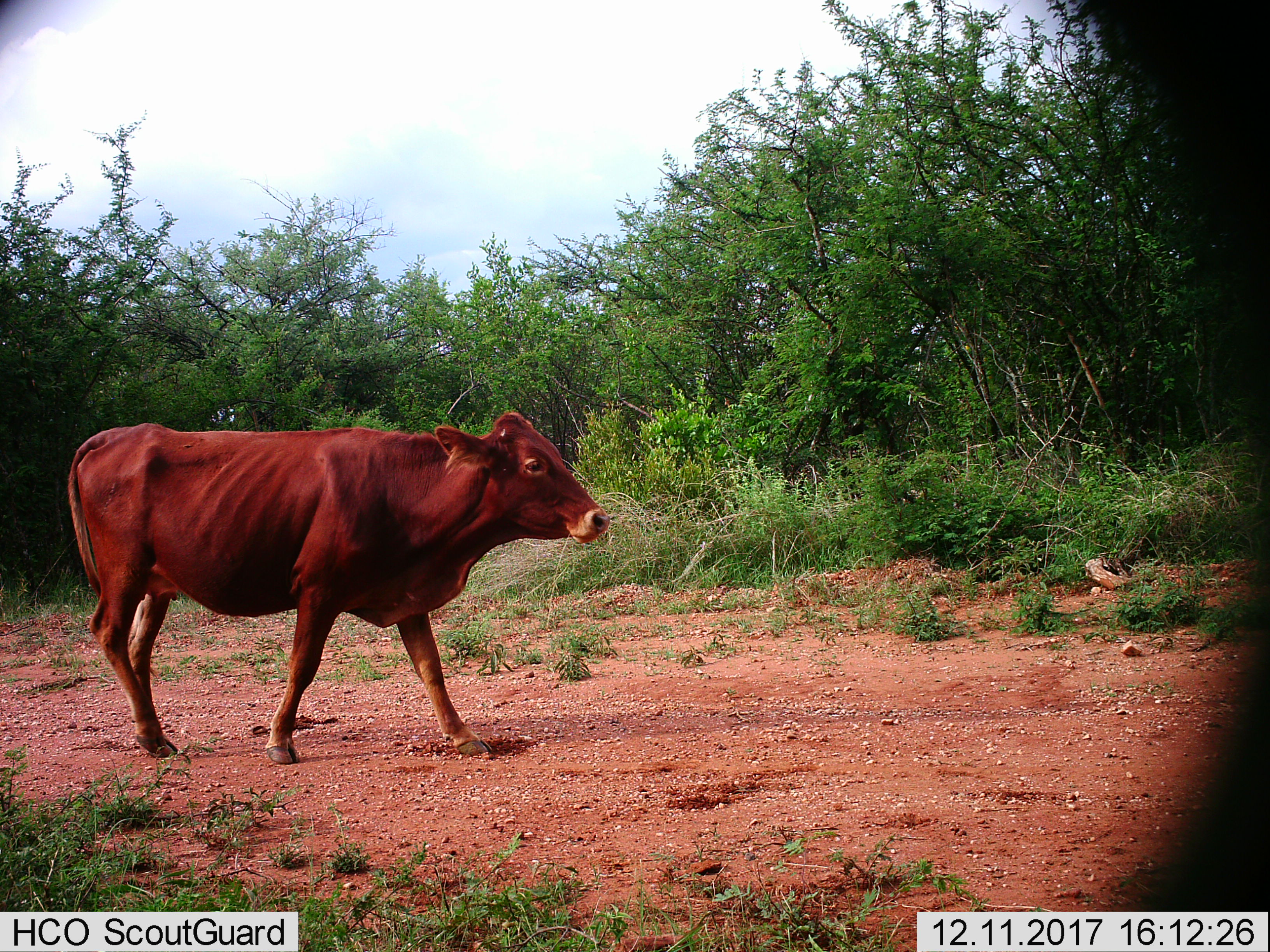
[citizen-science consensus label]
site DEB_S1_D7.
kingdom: Animalia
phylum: Chordata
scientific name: Vertebrata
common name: domestic animal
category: domesticanimal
Domesticanimal (domestic animal) (Vertebrata), count 1. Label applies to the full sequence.